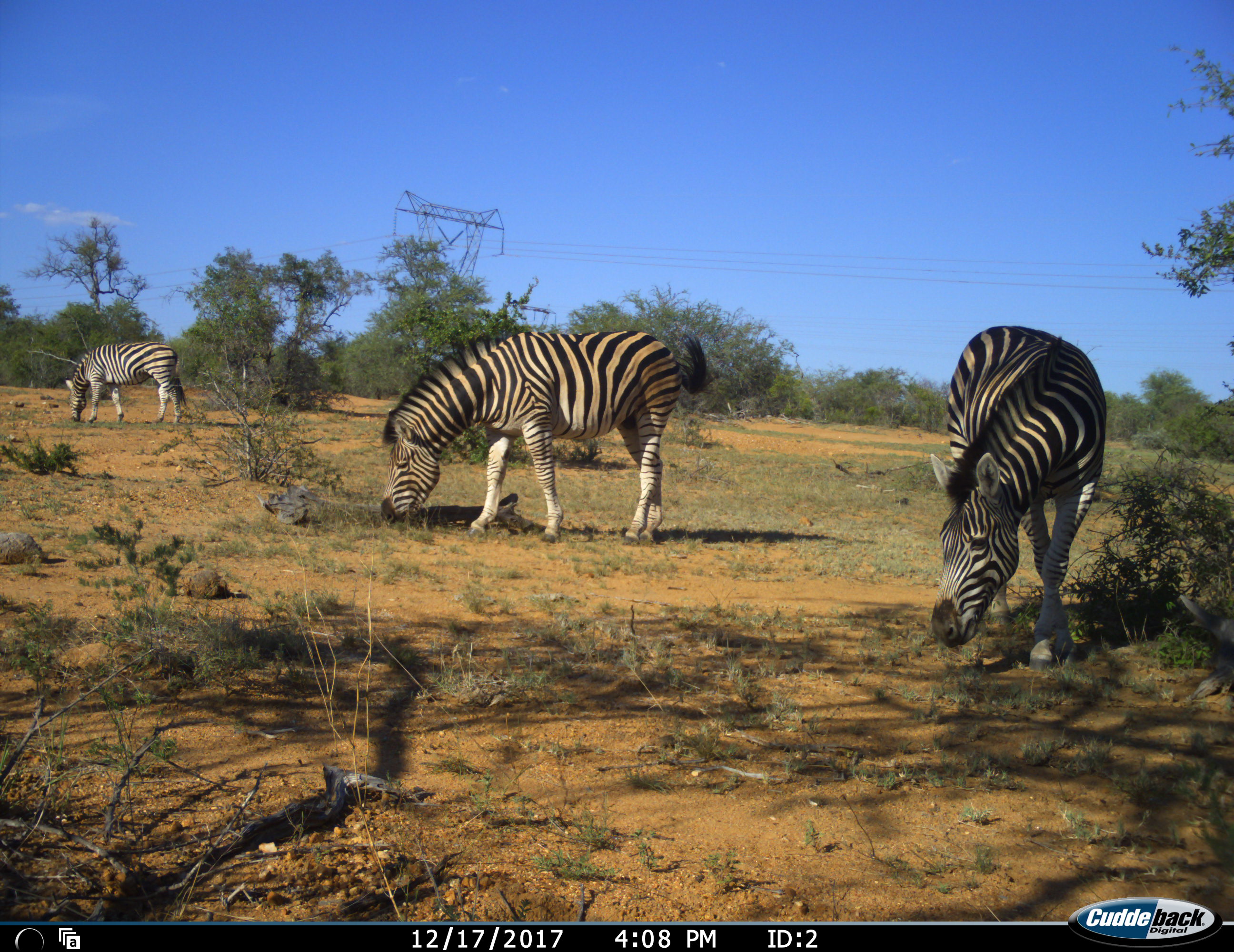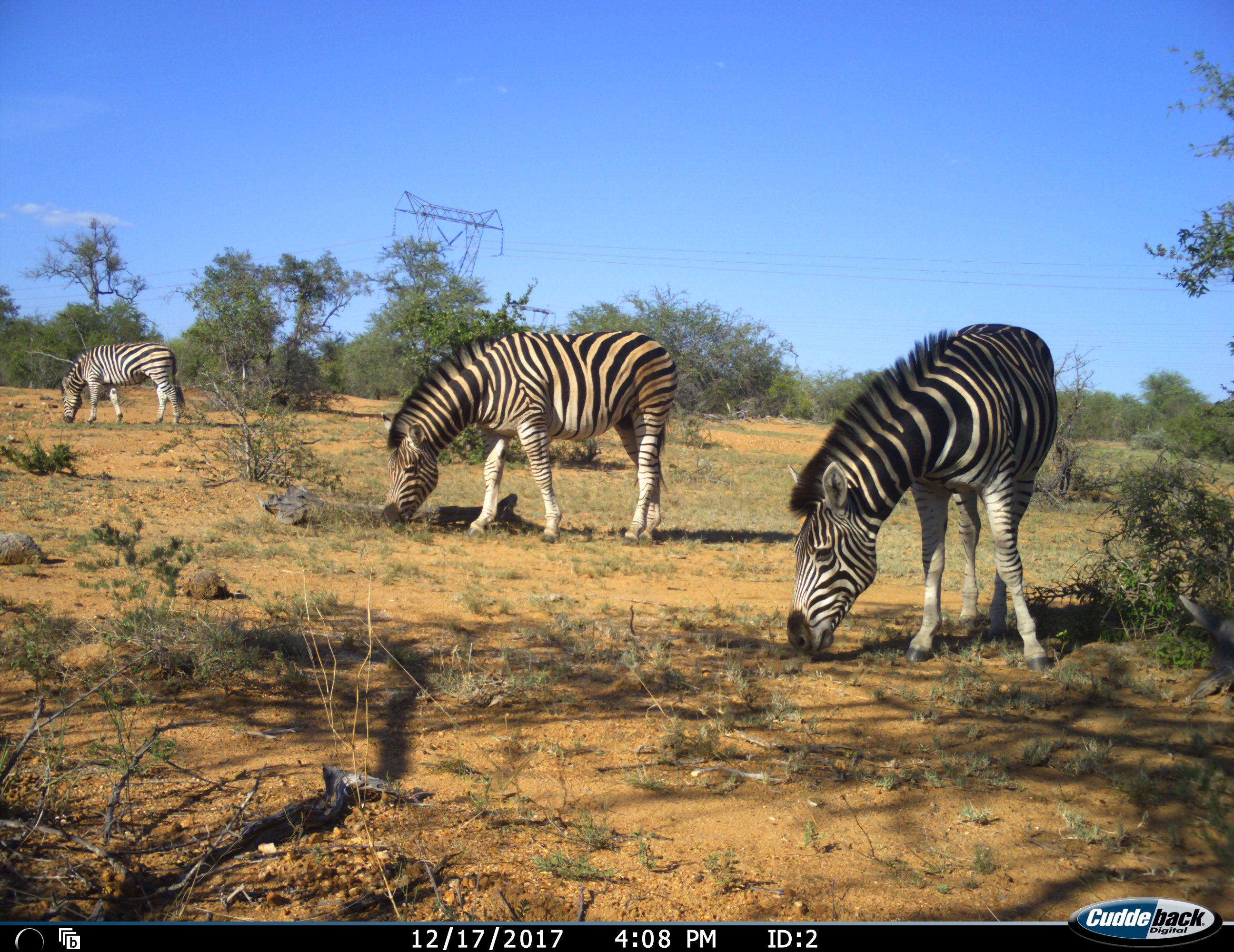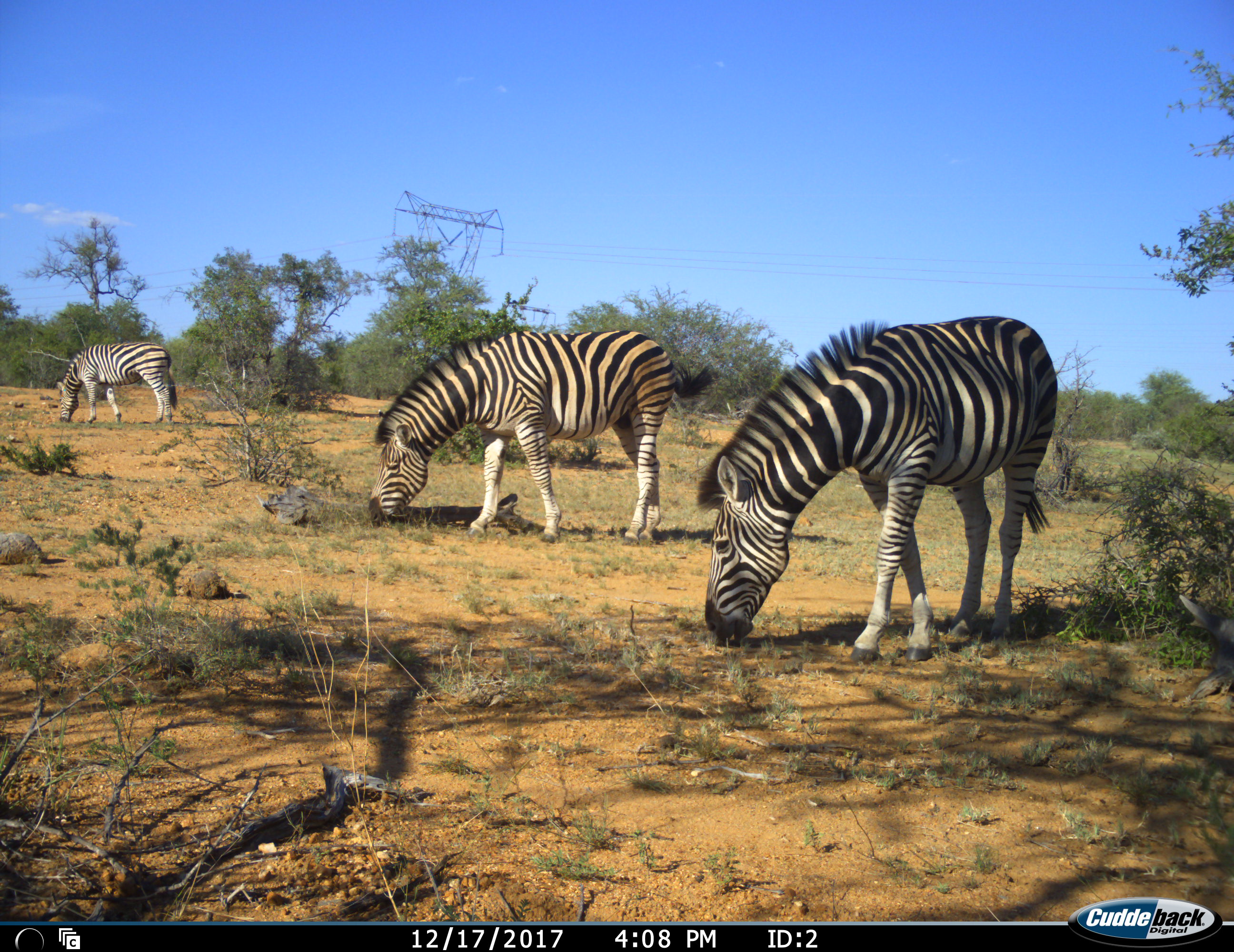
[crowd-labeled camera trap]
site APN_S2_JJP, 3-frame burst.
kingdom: Animalia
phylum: Chordata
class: Mammalia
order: Perissodactyla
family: Equidae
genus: Equus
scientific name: Equus quagga burchellii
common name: burchell's zebra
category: zebraburchells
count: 3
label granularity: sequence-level